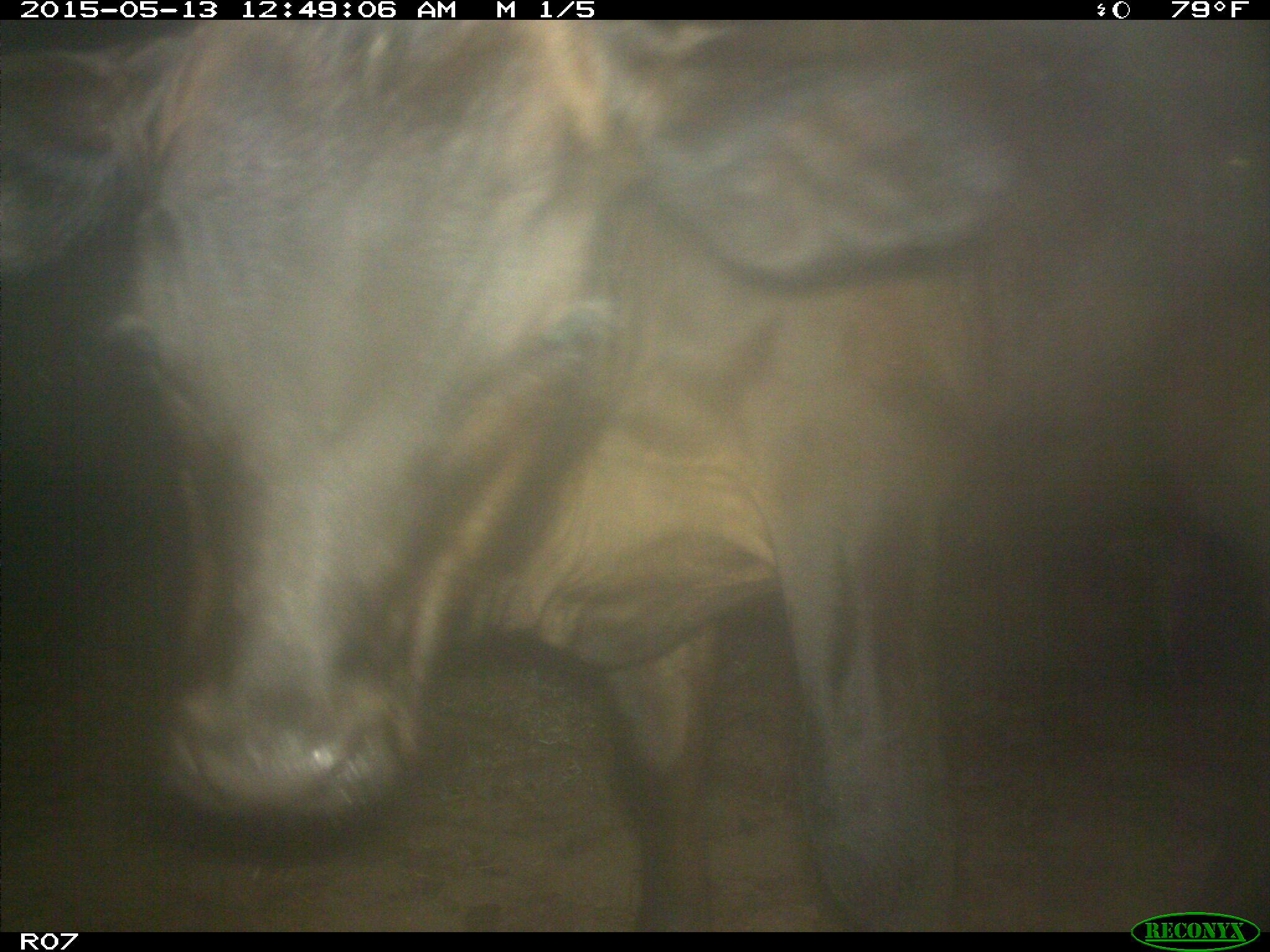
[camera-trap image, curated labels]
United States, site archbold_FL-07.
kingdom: Animalia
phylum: Chordata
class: Mammalia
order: Artiodactyla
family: Bovidae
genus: Bos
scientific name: Bos taurus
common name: domestic cow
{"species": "Bos taurus (domestic cow)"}